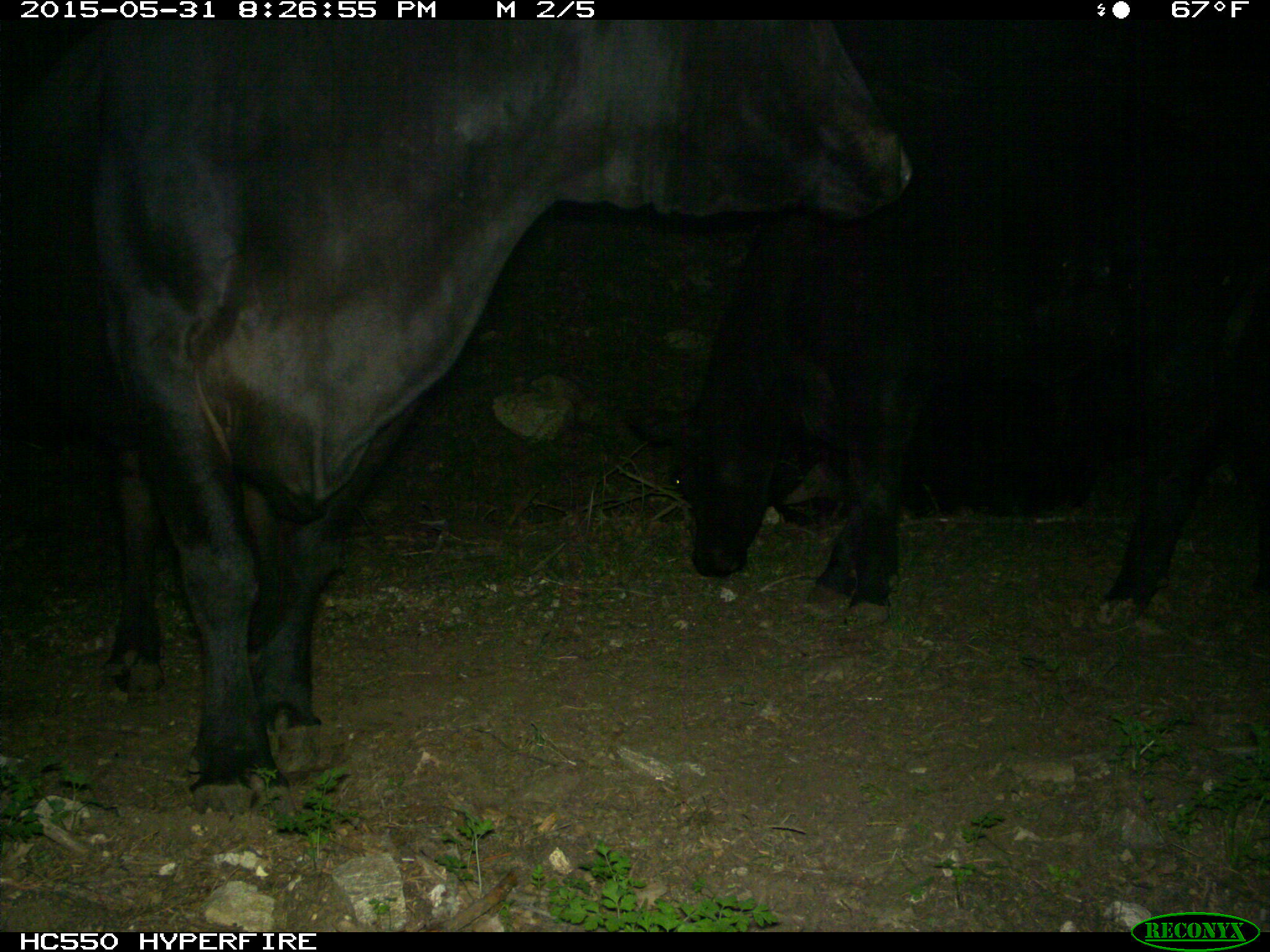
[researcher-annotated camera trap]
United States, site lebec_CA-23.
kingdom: Animalia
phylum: Chordata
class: Mammalia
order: Artiodactyla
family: Bovidae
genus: Bos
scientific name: Bos taurus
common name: domestic cow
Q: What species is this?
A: Bos taurus (domestic cow).